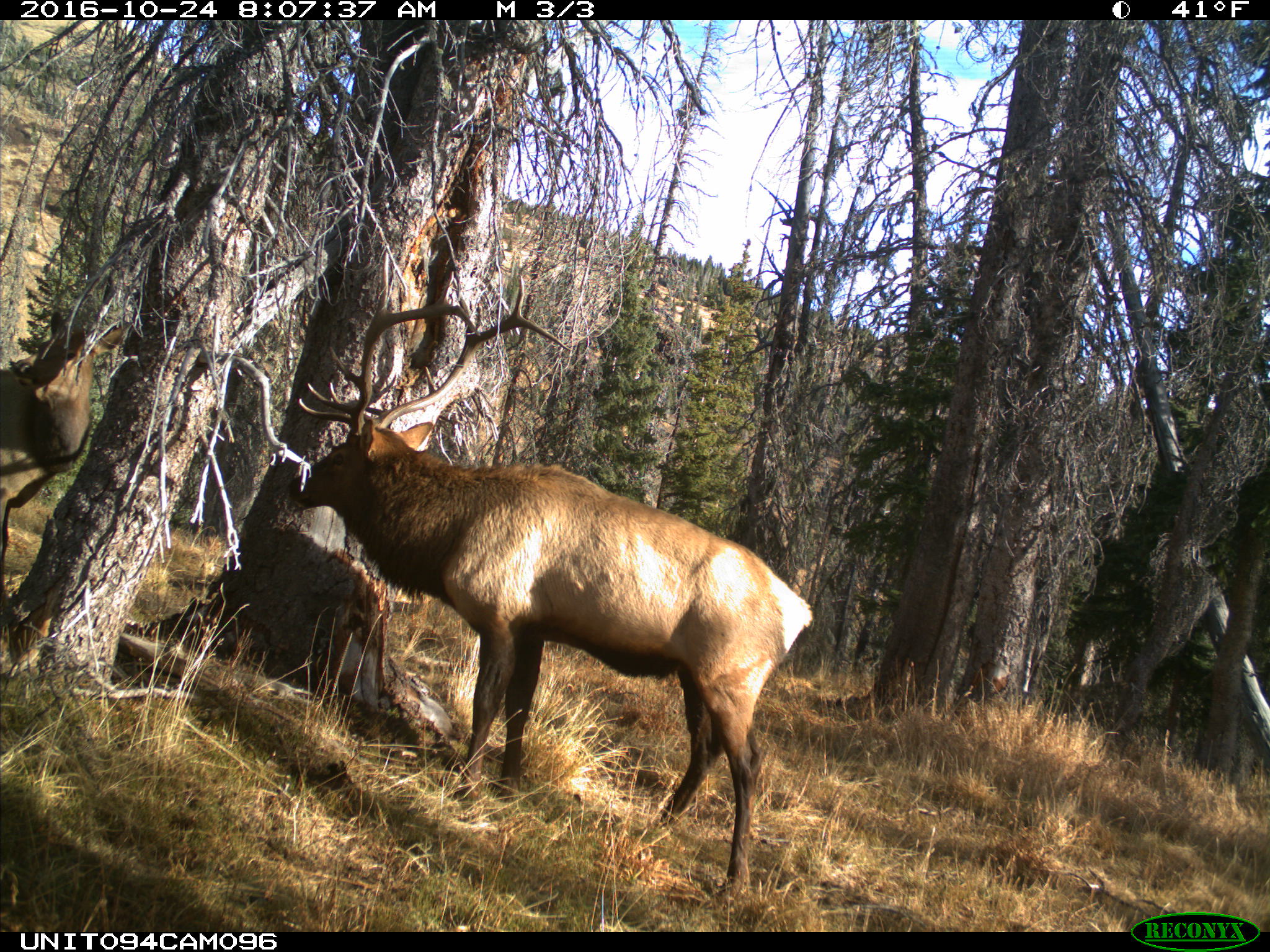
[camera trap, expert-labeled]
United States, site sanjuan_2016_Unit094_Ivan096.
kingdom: Animalia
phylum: Chordata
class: Mammalia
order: Artiodactyla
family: Cervidae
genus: Cervus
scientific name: Cervus elaphus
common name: red deer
Cervus elaphus (red deer).